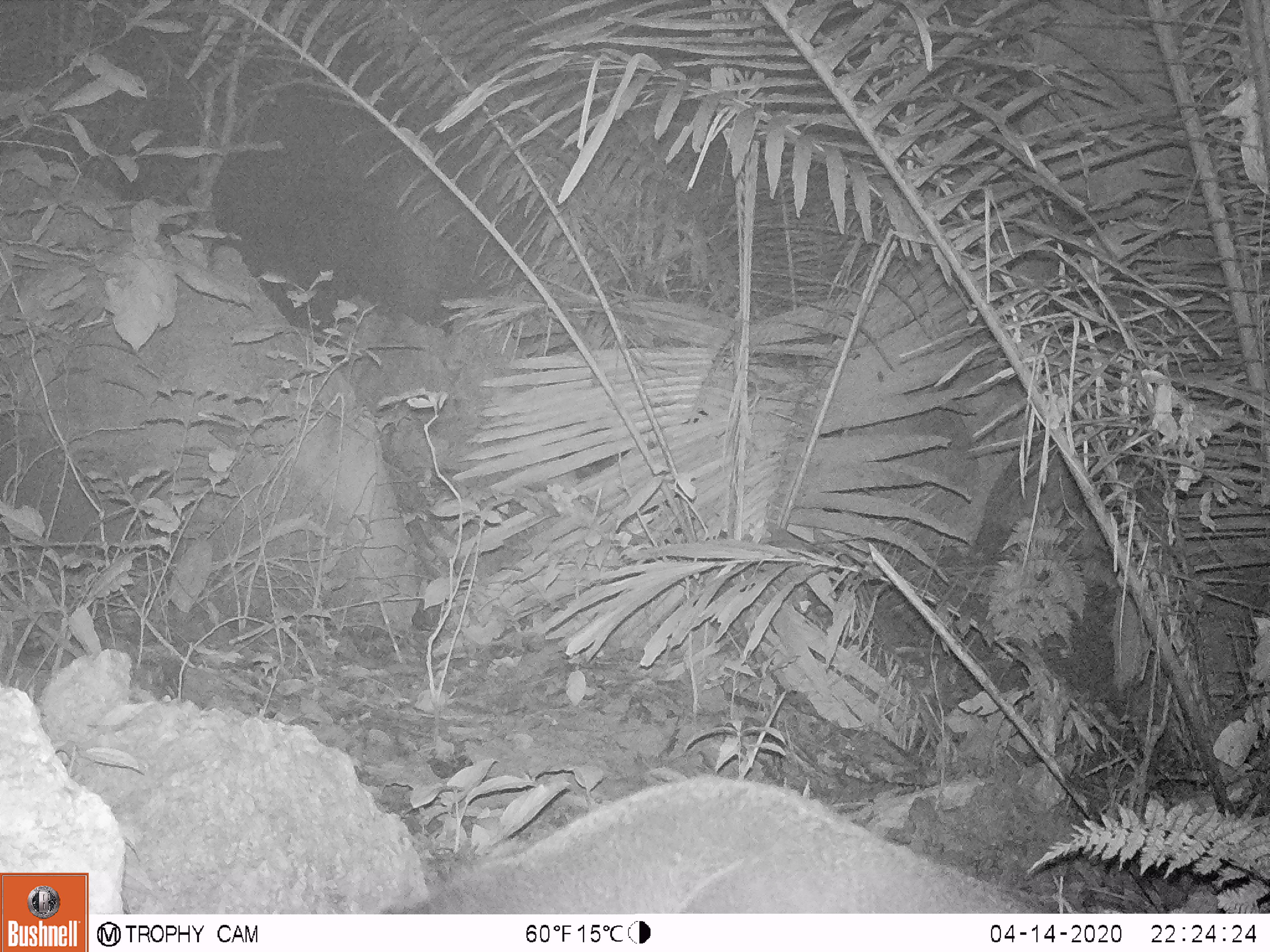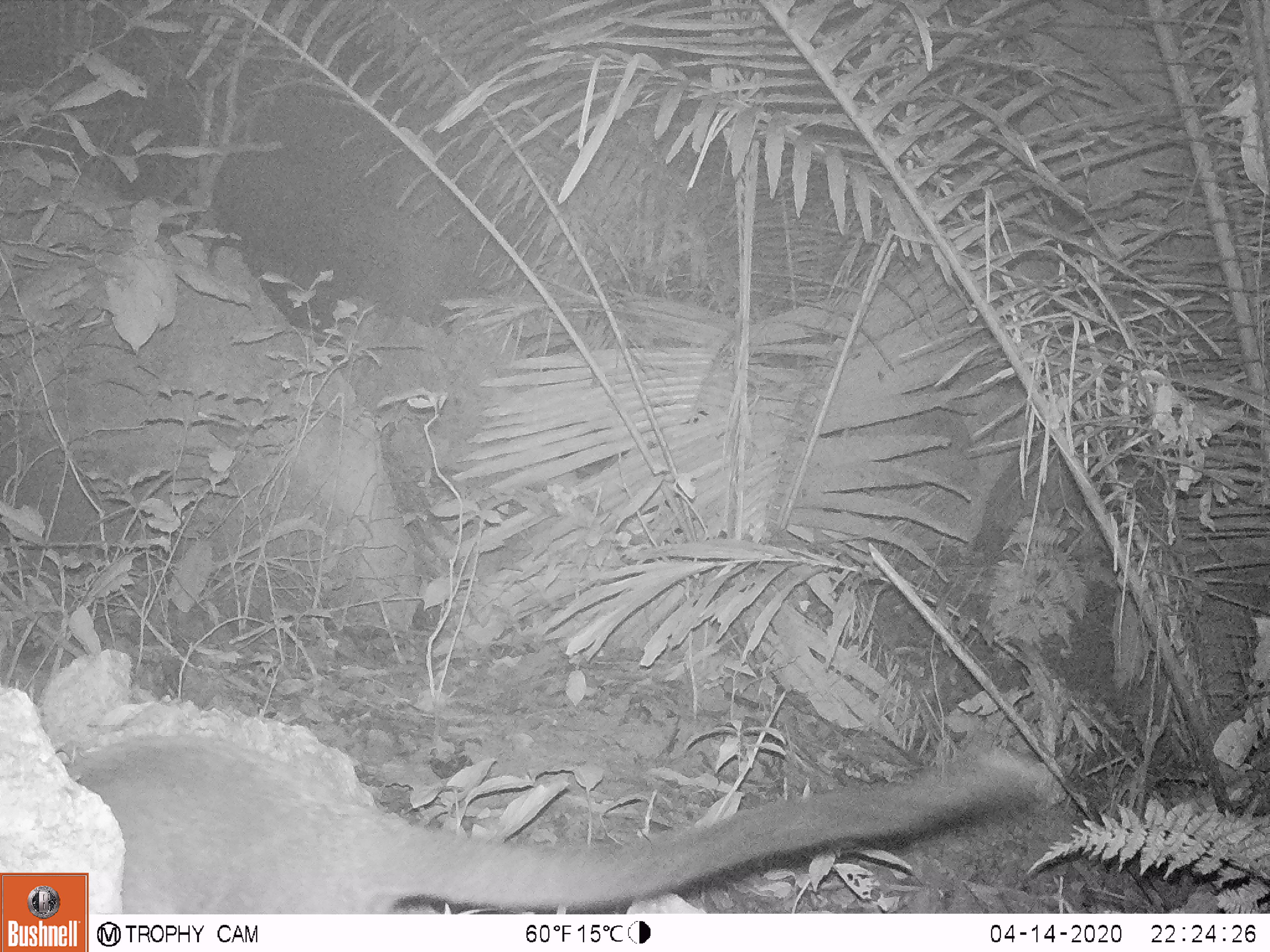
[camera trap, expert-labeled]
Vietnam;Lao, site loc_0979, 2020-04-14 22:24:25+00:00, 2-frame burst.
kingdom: Animalia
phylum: Chordata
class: Mammalia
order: Carnivora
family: Viverridae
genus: Paguma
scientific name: Paguma larvata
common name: masked palm civet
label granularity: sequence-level